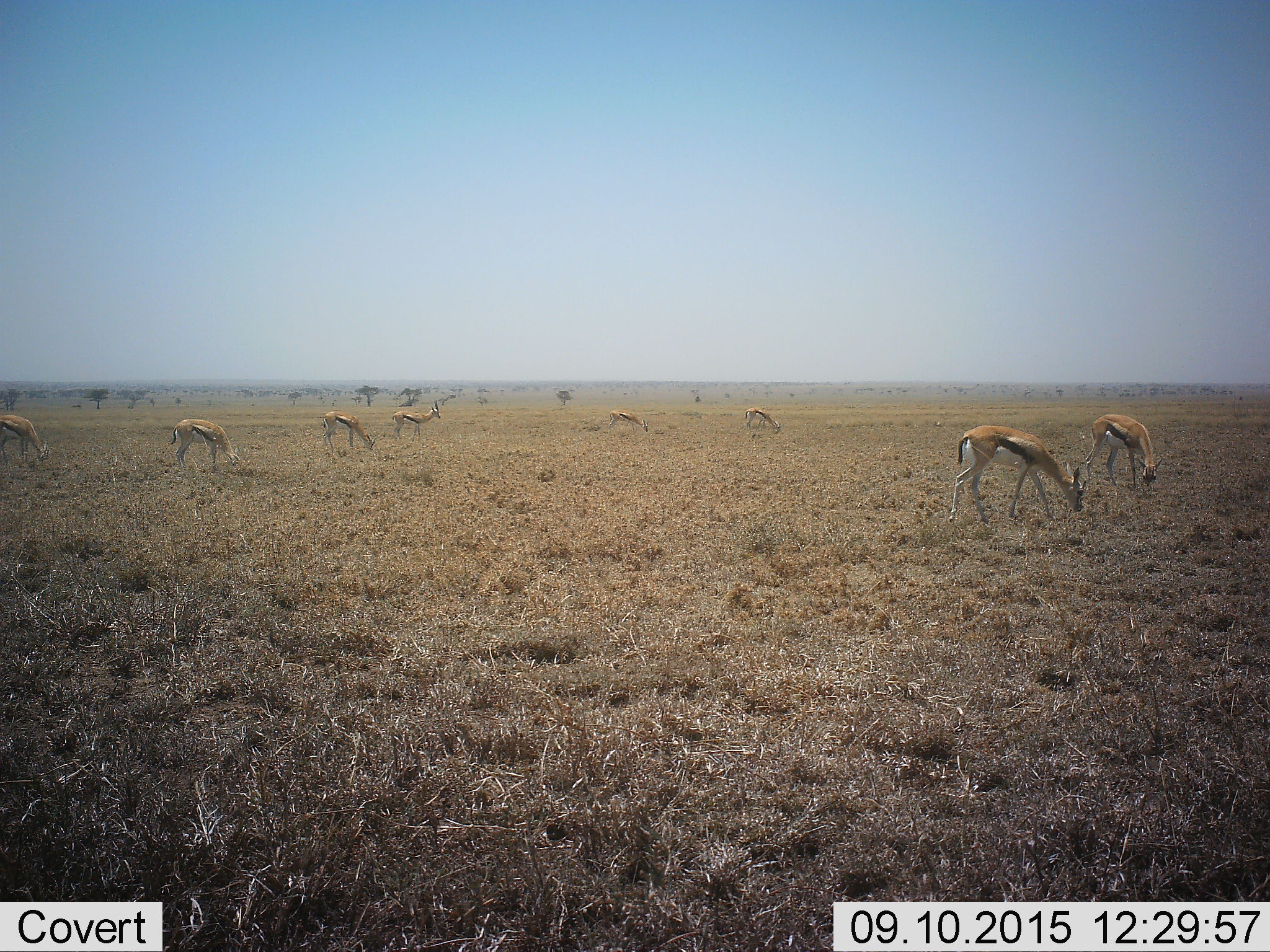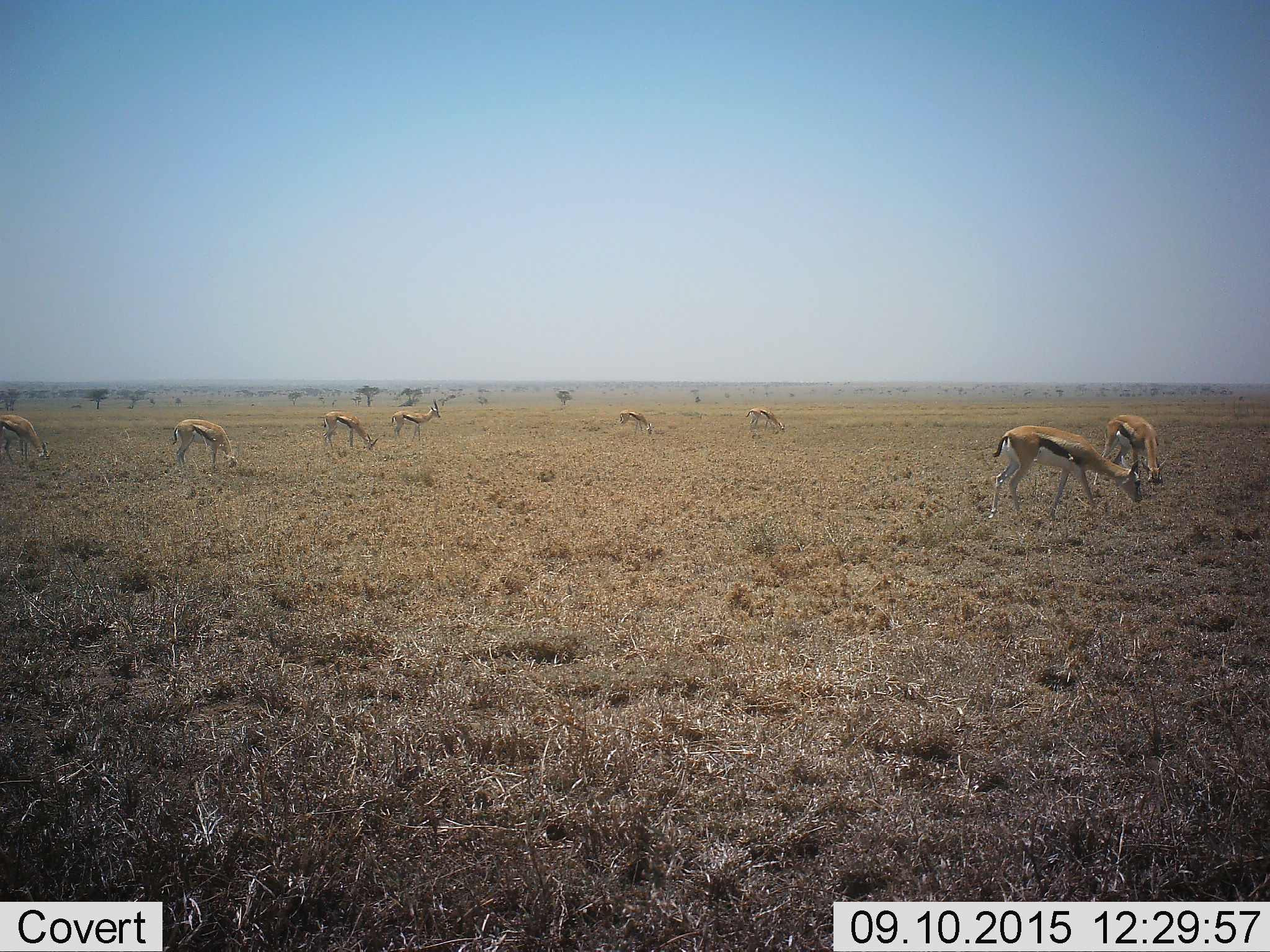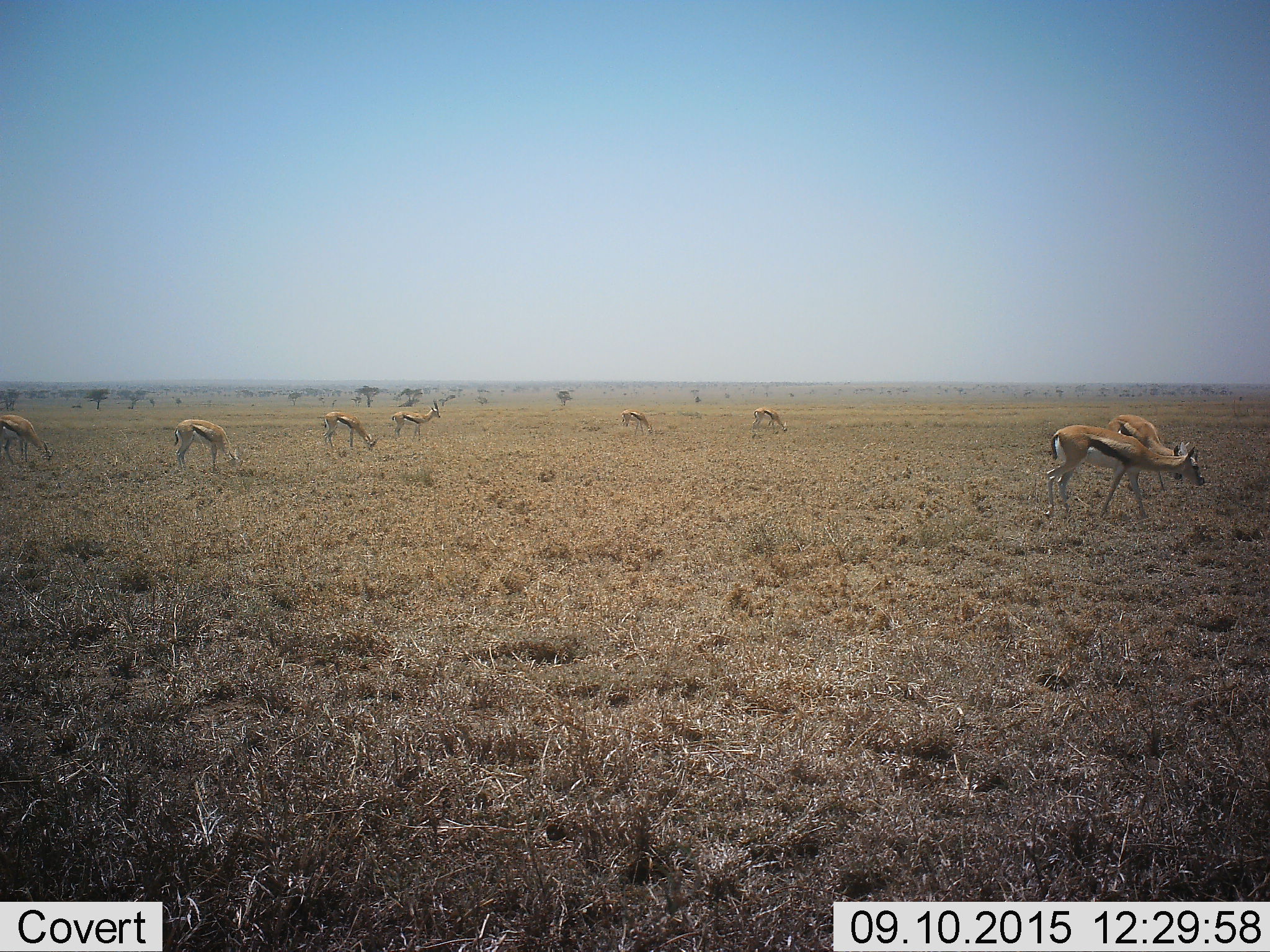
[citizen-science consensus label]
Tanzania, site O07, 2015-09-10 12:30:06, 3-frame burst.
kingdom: Animalia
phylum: Chordata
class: Mammalia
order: Artiodactyla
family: Bovidae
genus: Eudorcas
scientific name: Eudorcas thomsonii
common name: thomson's gazelle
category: gazellethomsons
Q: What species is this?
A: Gazellethomsons (thomson's gazelle) (Eudorcas thomsonii).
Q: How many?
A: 8.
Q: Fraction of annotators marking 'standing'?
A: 50%.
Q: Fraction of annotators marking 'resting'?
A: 0%.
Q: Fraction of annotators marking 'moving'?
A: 50%.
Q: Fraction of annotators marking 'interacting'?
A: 0%.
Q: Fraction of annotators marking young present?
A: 0%.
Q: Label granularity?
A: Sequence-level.